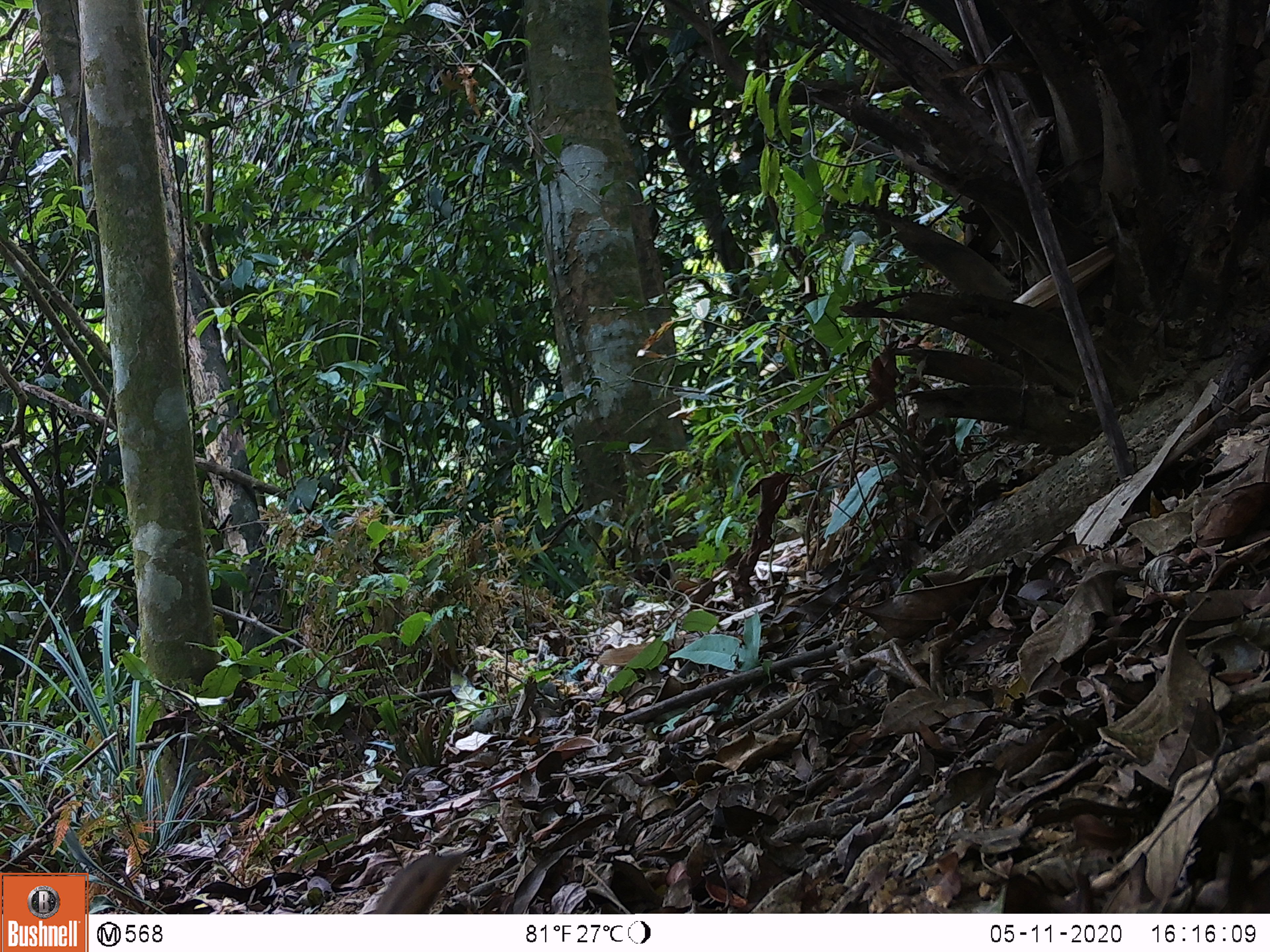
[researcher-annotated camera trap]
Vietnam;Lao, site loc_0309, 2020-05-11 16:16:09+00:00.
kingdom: Animalia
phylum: Chordata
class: Mammalia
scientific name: Mammalia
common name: mammal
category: unidentified small mammal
Unidentified small mammal (mammal) (Mammalia). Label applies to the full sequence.